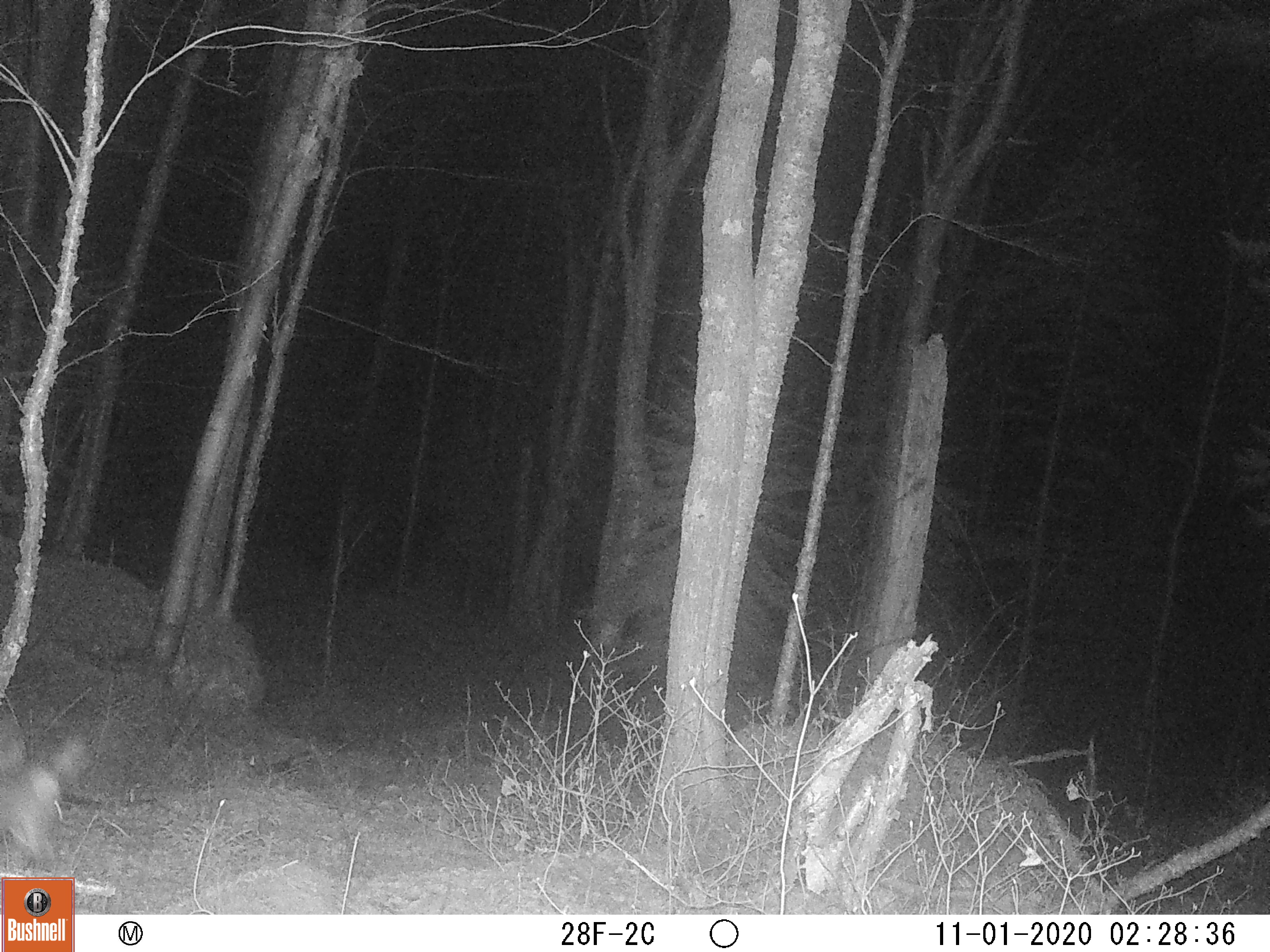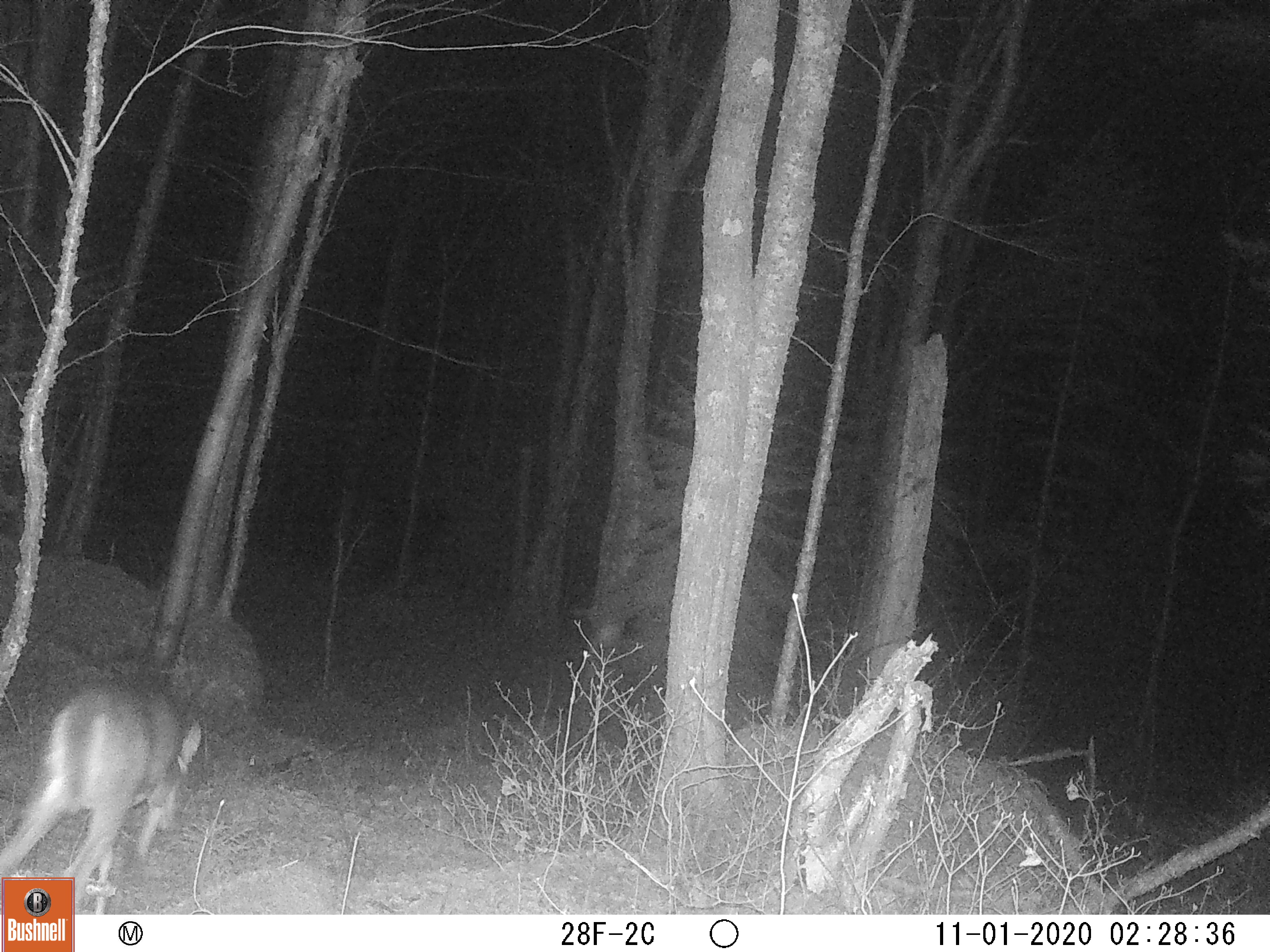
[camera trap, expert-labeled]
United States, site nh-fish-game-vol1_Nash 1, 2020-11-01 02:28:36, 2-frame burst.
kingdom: Animalia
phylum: Chordata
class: Mammalia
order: Artiodactyla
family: Cervidae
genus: Odocoileus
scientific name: Odocoileus virginianus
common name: white-tailed deer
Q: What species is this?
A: White-tailed deer (Odocoileus virginianus).